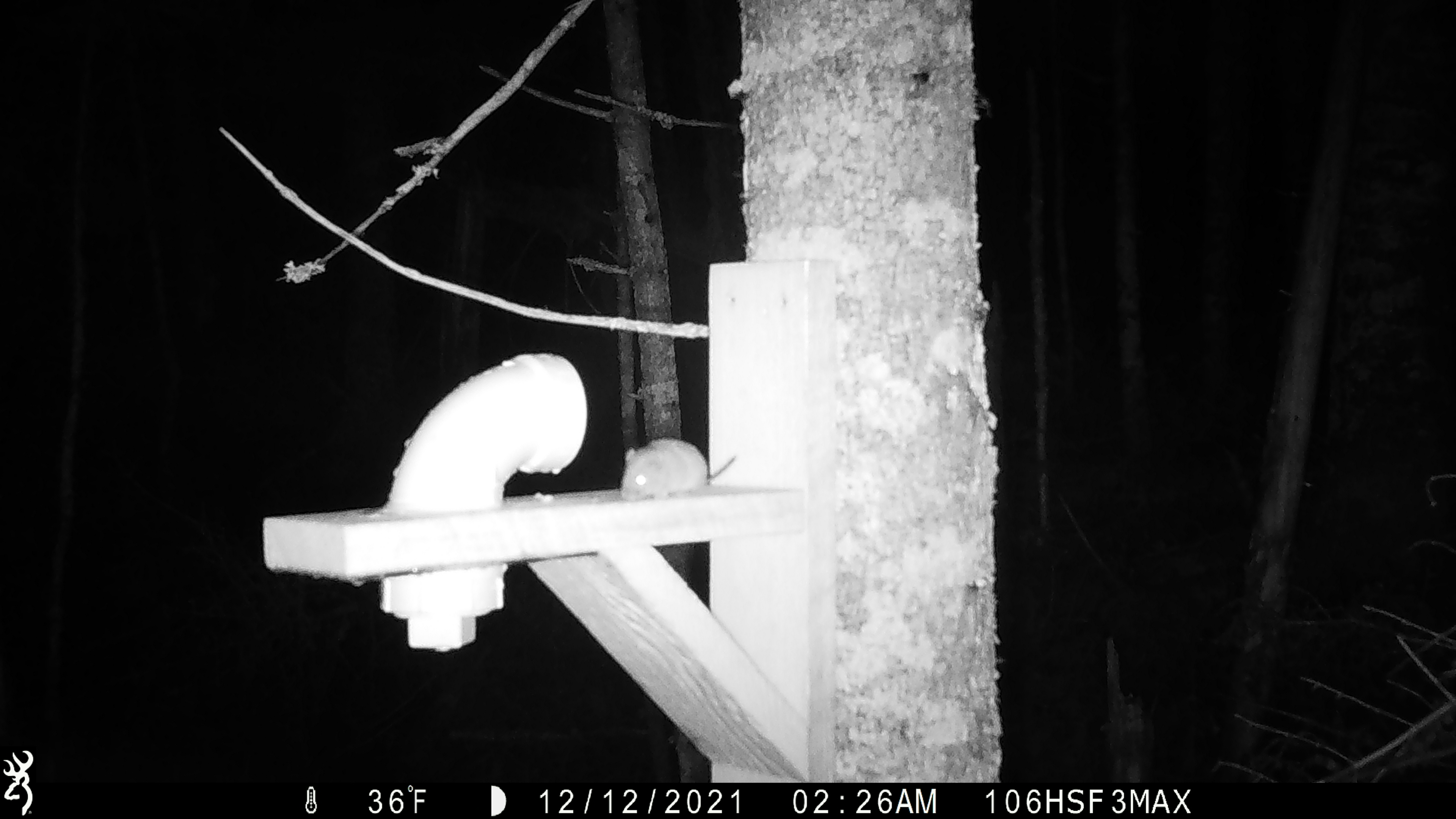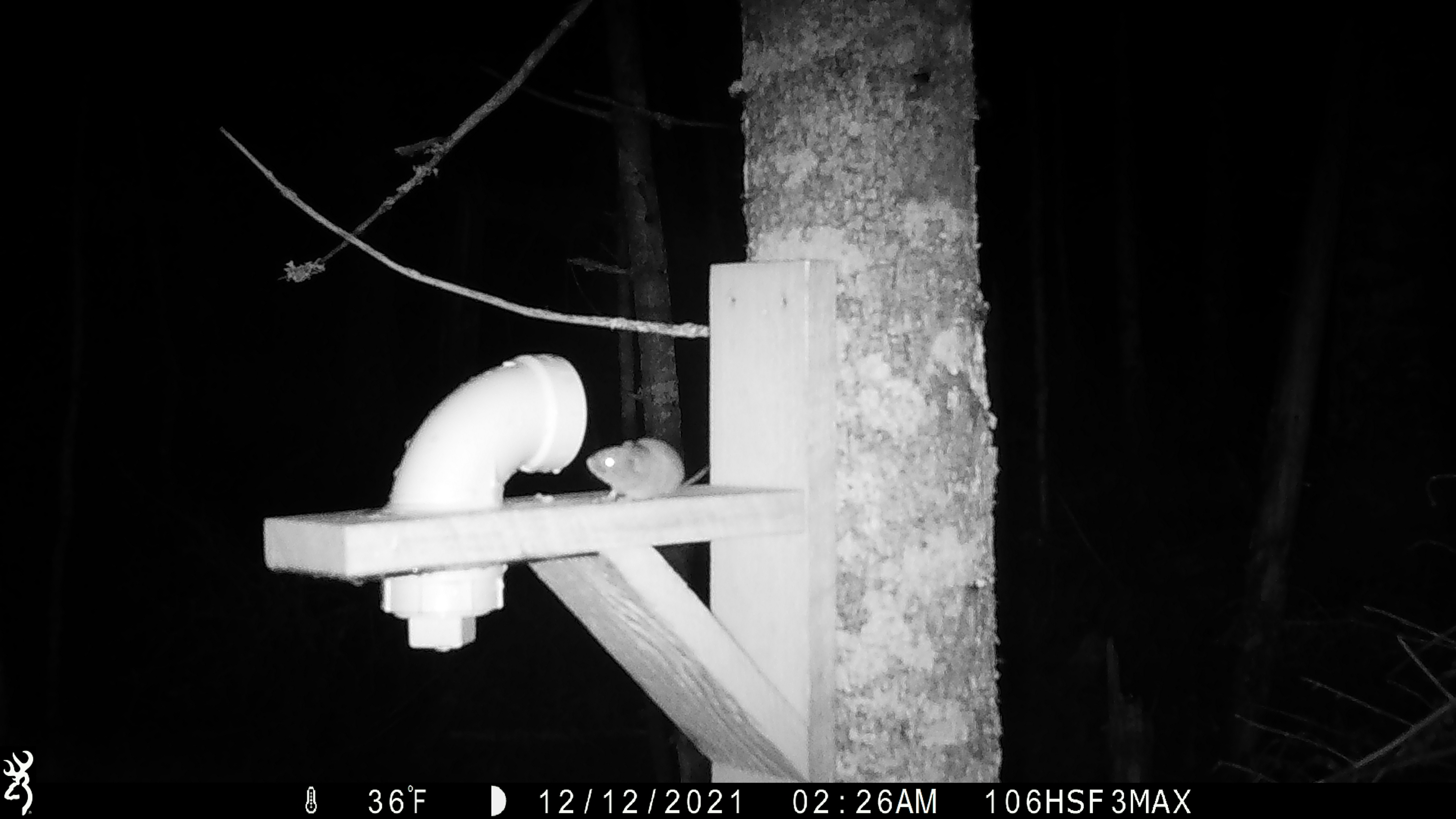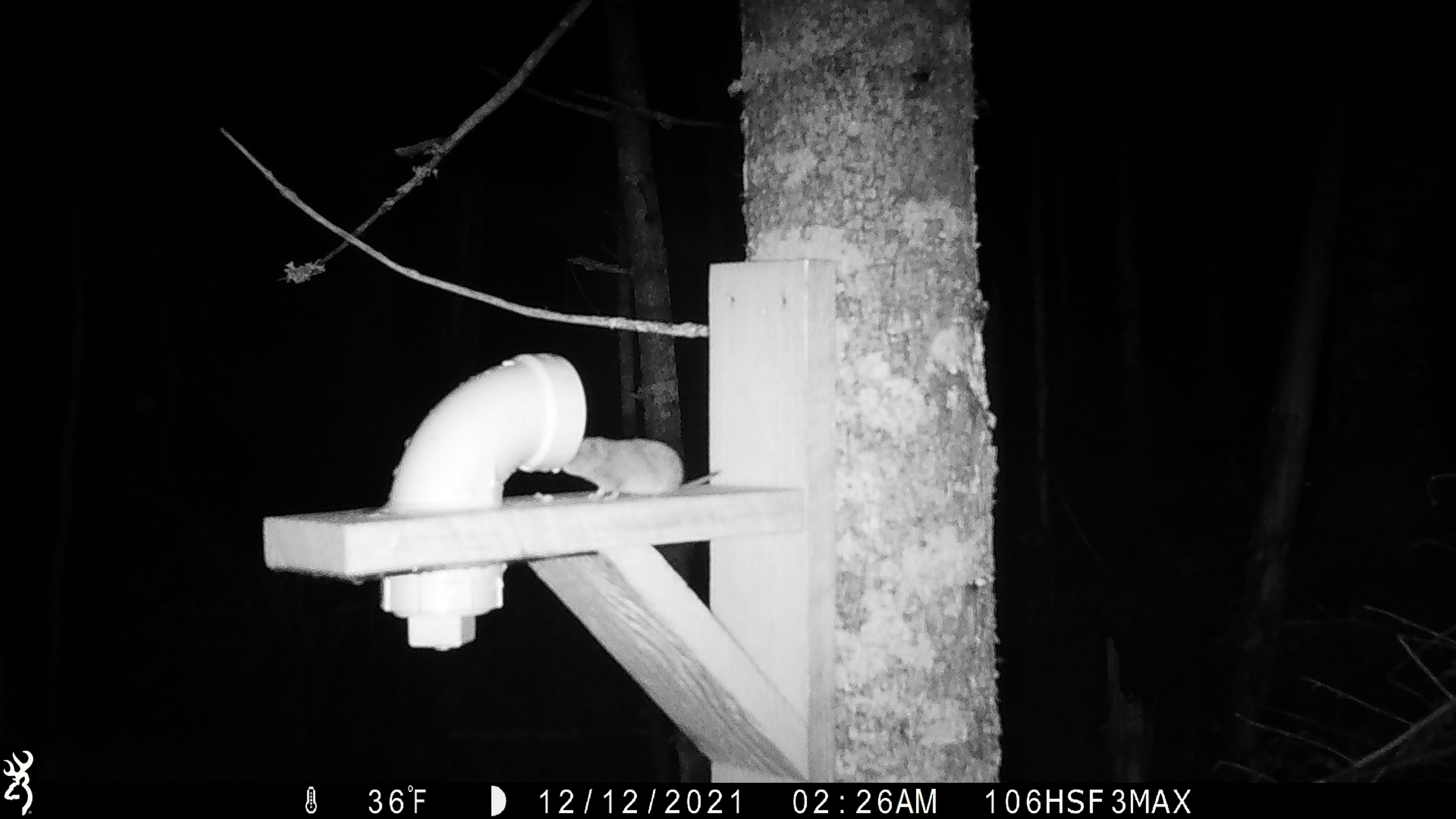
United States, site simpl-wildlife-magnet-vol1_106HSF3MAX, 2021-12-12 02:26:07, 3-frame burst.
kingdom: Animalia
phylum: Chordata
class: Mammalia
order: Rodentia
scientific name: Rodentia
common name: mouse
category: mouse sp.